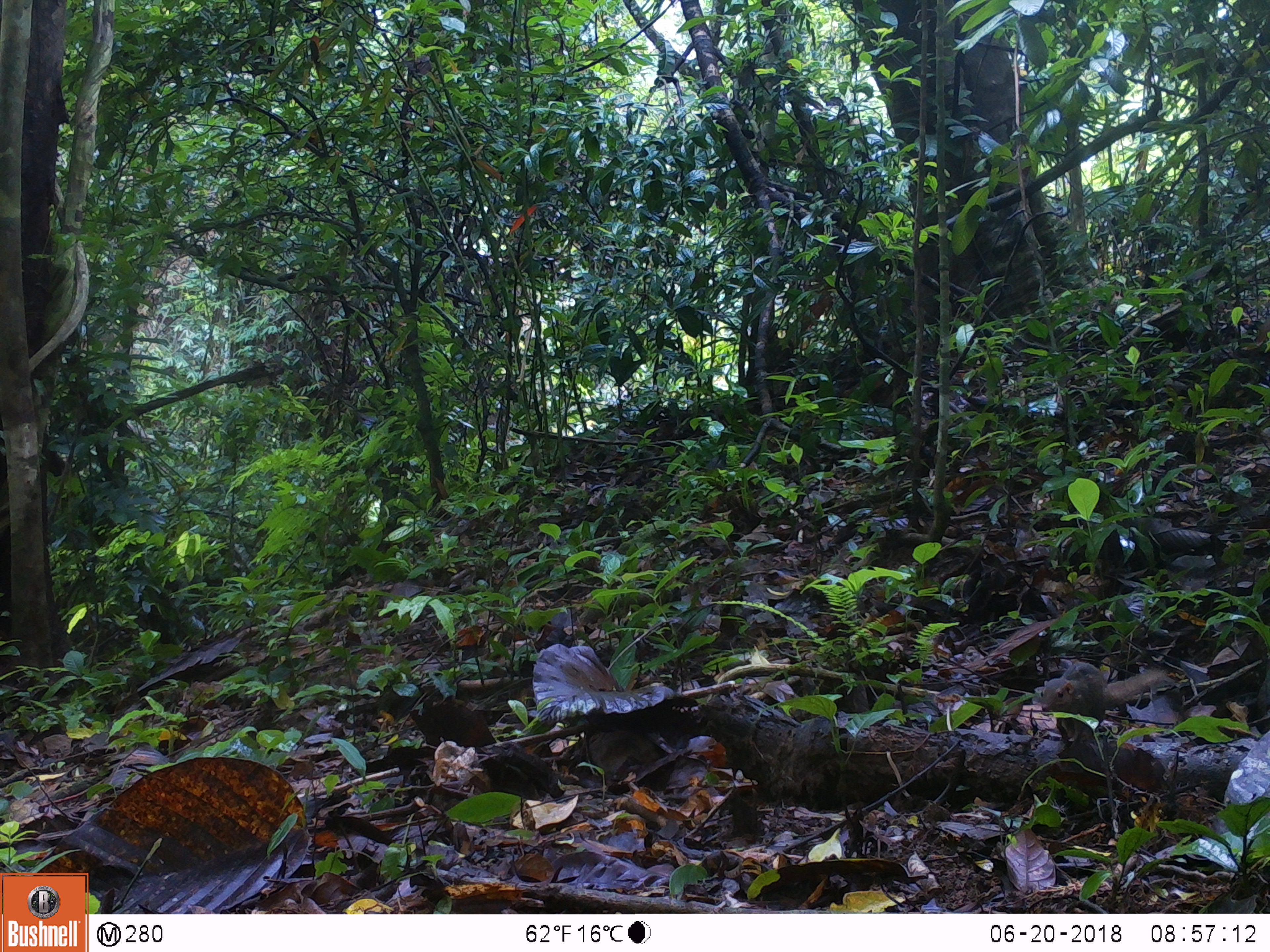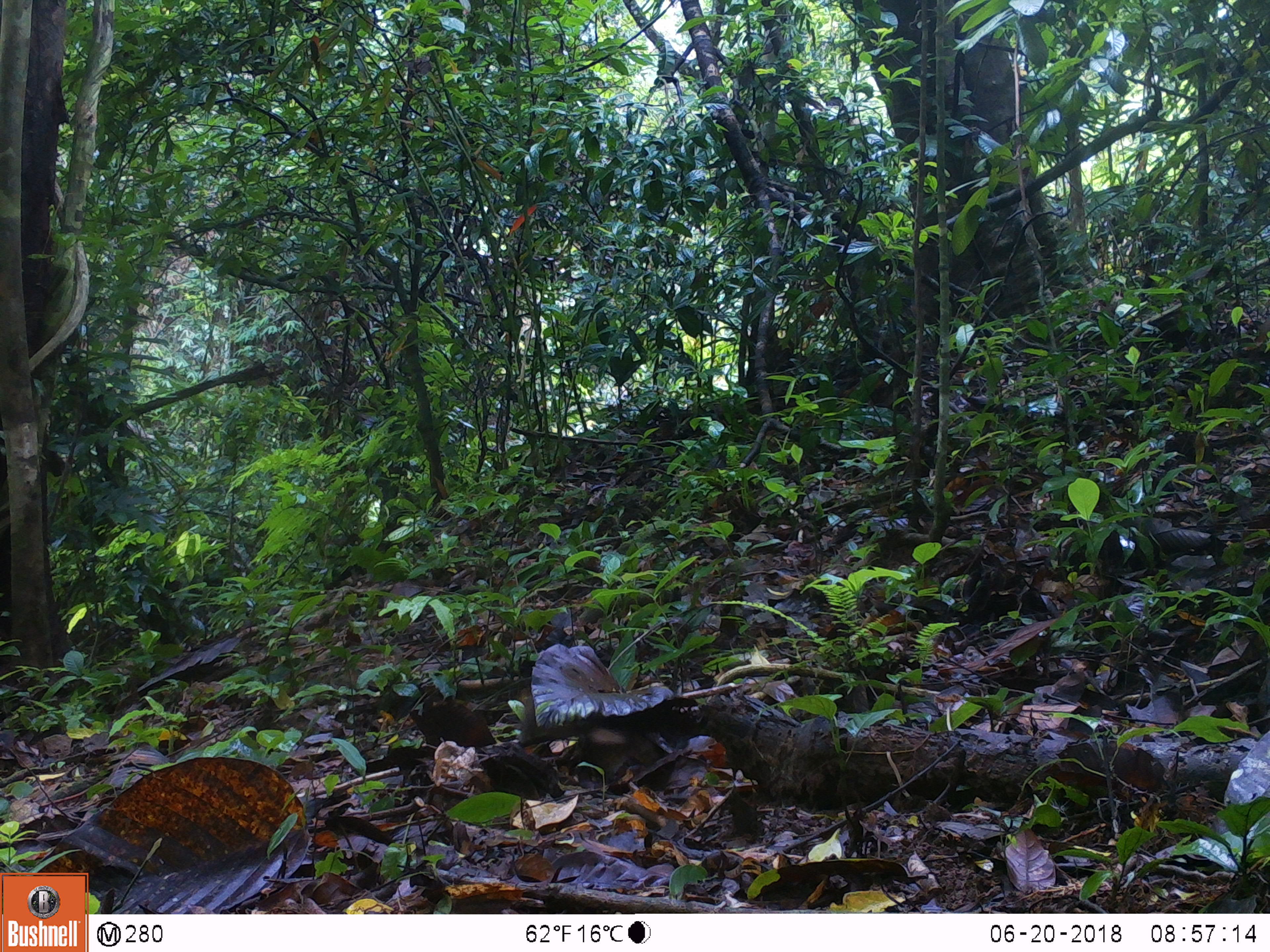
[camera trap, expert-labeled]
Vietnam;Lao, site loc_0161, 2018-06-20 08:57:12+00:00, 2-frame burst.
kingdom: Animalia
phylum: Chordata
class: Mammalia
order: Scandentia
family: Tupaiidae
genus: Tupaia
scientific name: Tupaia belangeri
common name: northern treeshrew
Northern treeshrew (Tupaia belangeri). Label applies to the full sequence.